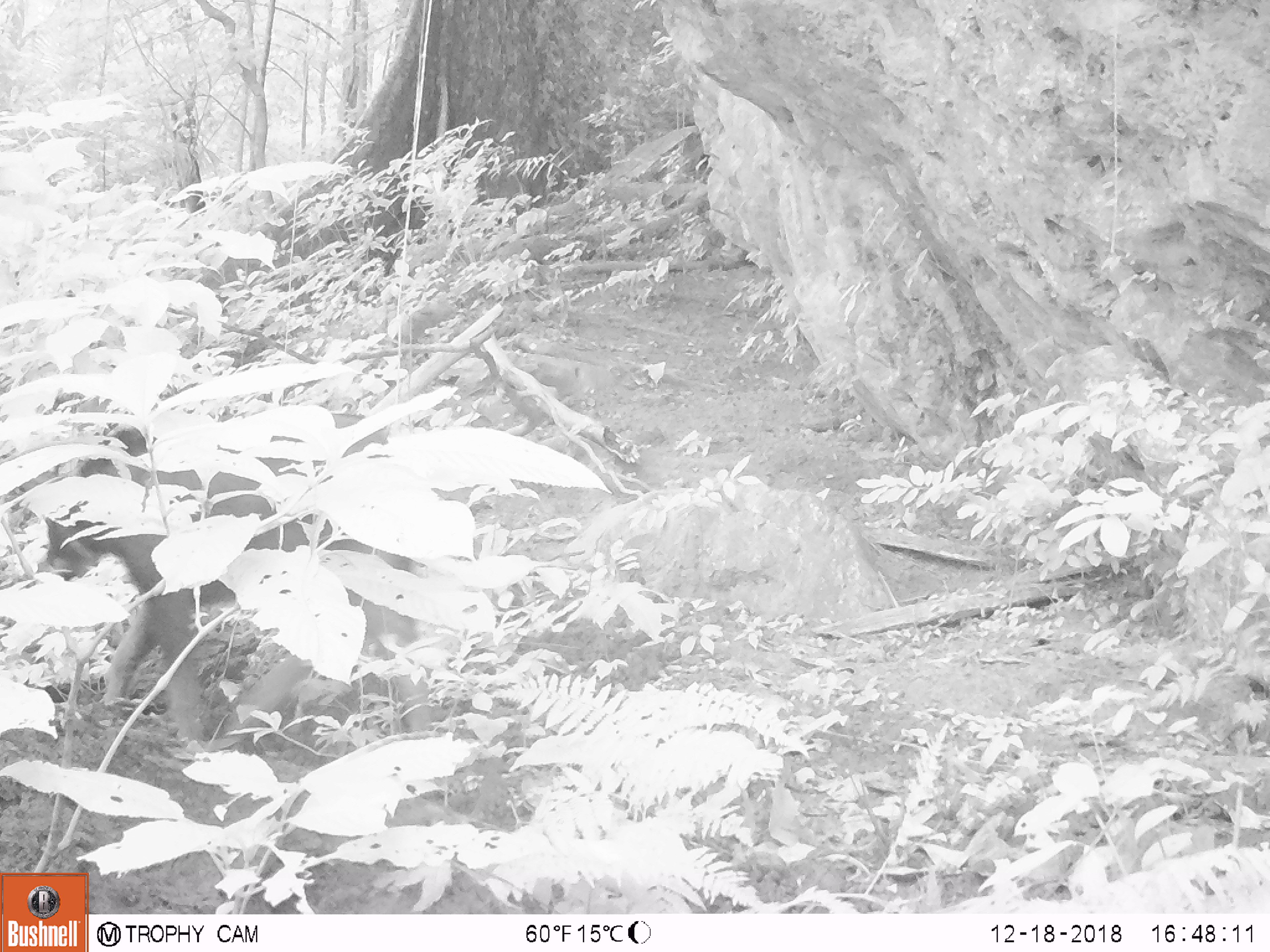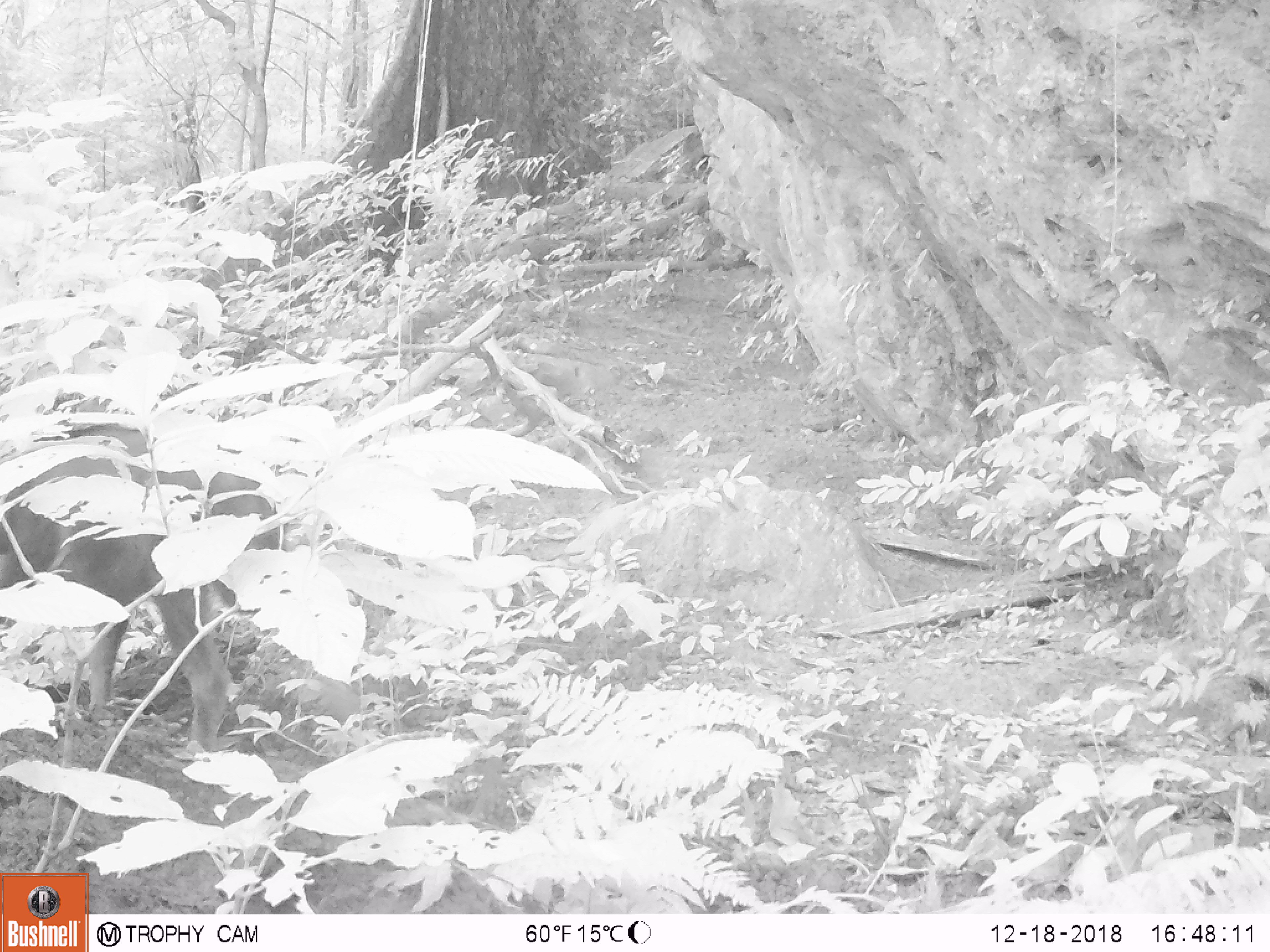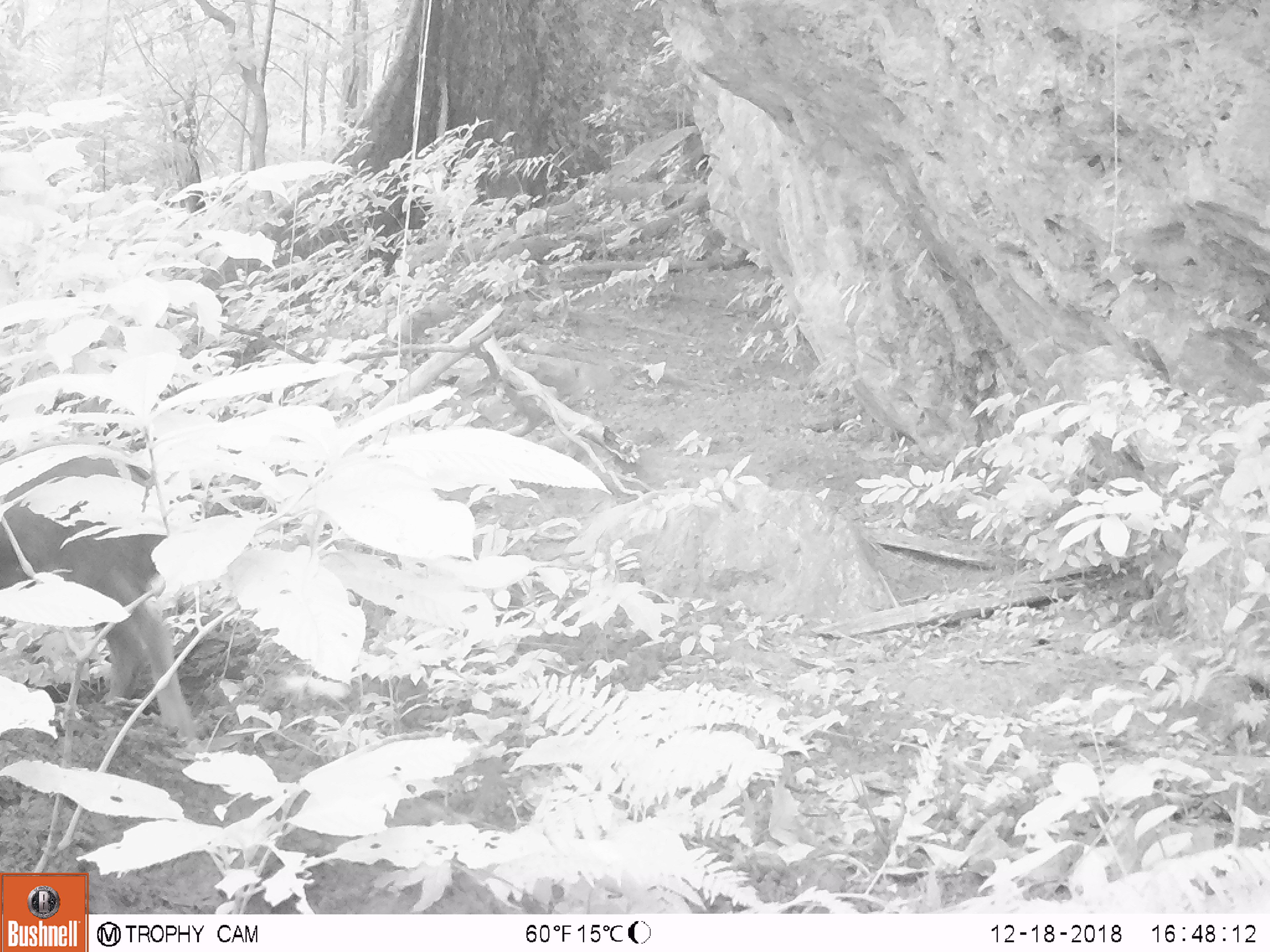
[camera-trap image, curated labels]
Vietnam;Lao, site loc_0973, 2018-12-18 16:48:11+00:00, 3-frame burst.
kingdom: Animalia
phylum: Chordata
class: Mammalia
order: Artiodactyla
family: Bovidae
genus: Capricornis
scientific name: Capricornis sumatraensis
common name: chinese serow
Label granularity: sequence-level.